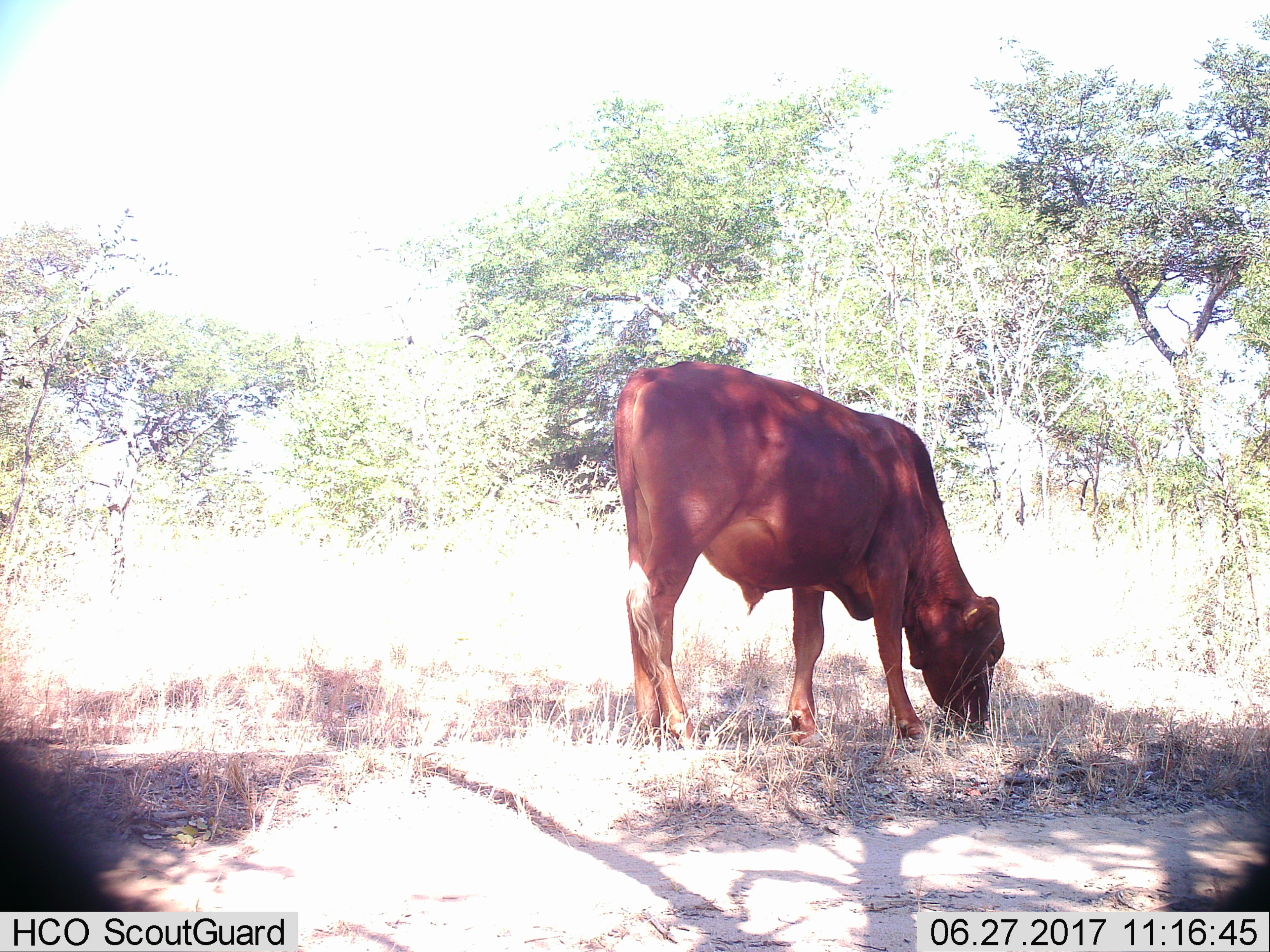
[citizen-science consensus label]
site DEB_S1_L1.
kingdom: Animalia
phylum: Chordata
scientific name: Vertebrata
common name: domestic animal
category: domesticanimal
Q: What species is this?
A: Domesticanimal (domestic animal) (Vertebrata).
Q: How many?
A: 1.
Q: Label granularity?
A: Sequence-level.